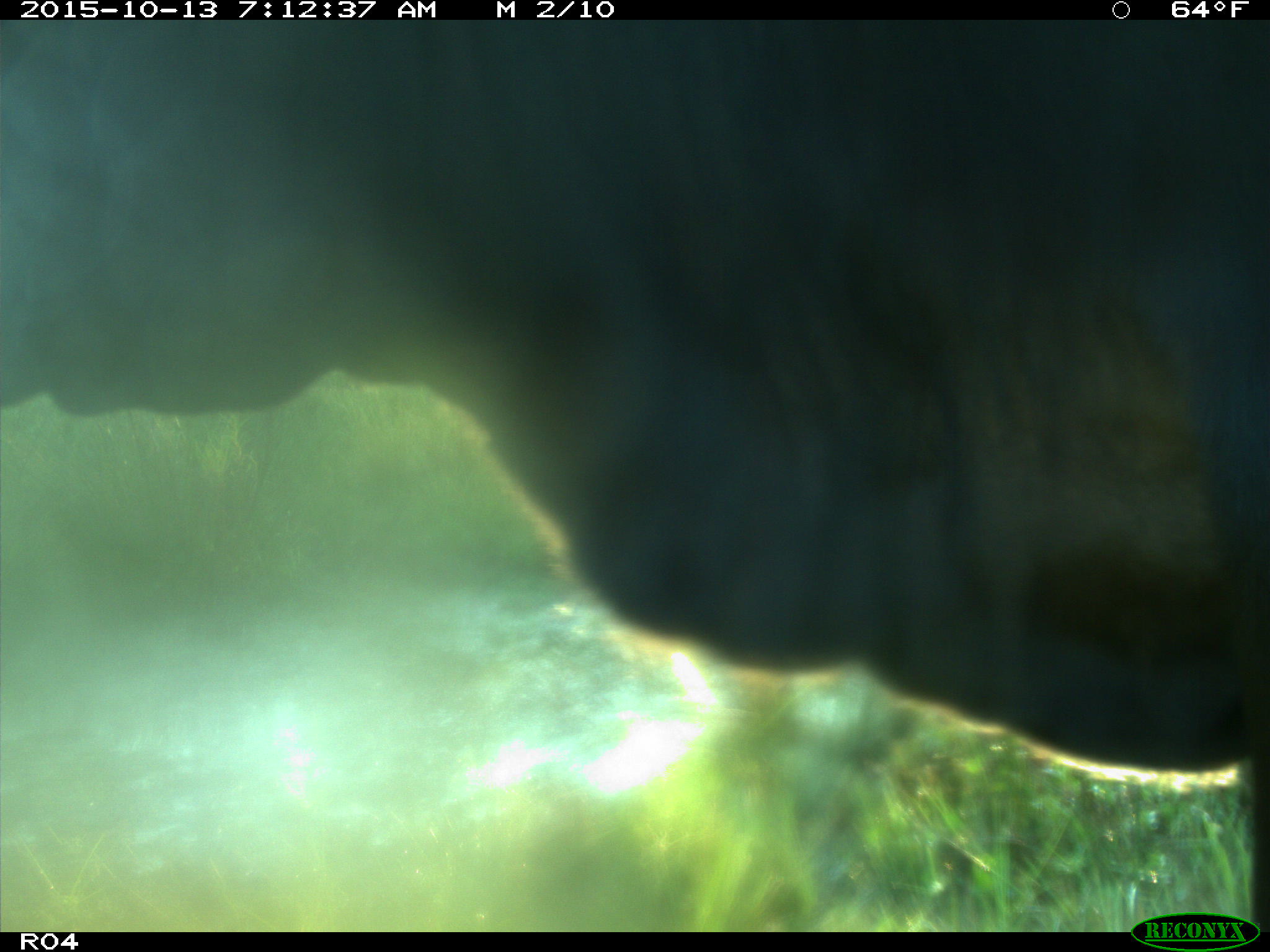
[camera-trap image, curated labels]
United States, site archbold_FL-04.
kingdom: Animalia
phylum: Chordata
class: Mammalia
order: Artiodactyla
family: Bovidae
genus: Bos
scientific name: Bos taurus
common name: domestic cow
Bos taurus (domestic cow).